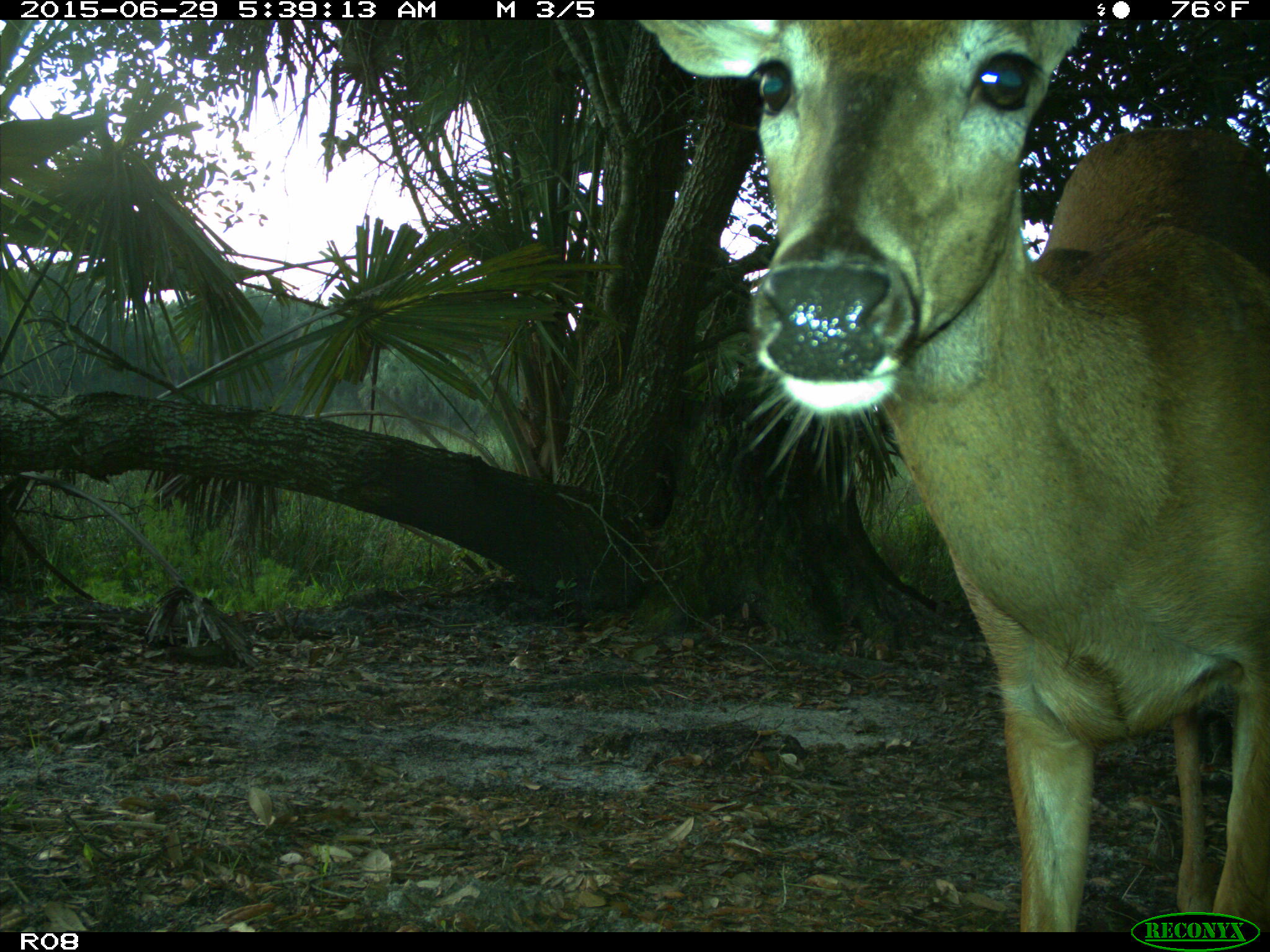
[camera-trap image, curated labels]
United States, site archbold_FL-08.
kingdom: Animalia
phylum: Chordata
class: Mammalia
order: Artiodactyla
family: Cervidae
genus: Odocoileus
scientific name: Odocoileus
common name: deer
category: unidentified deer